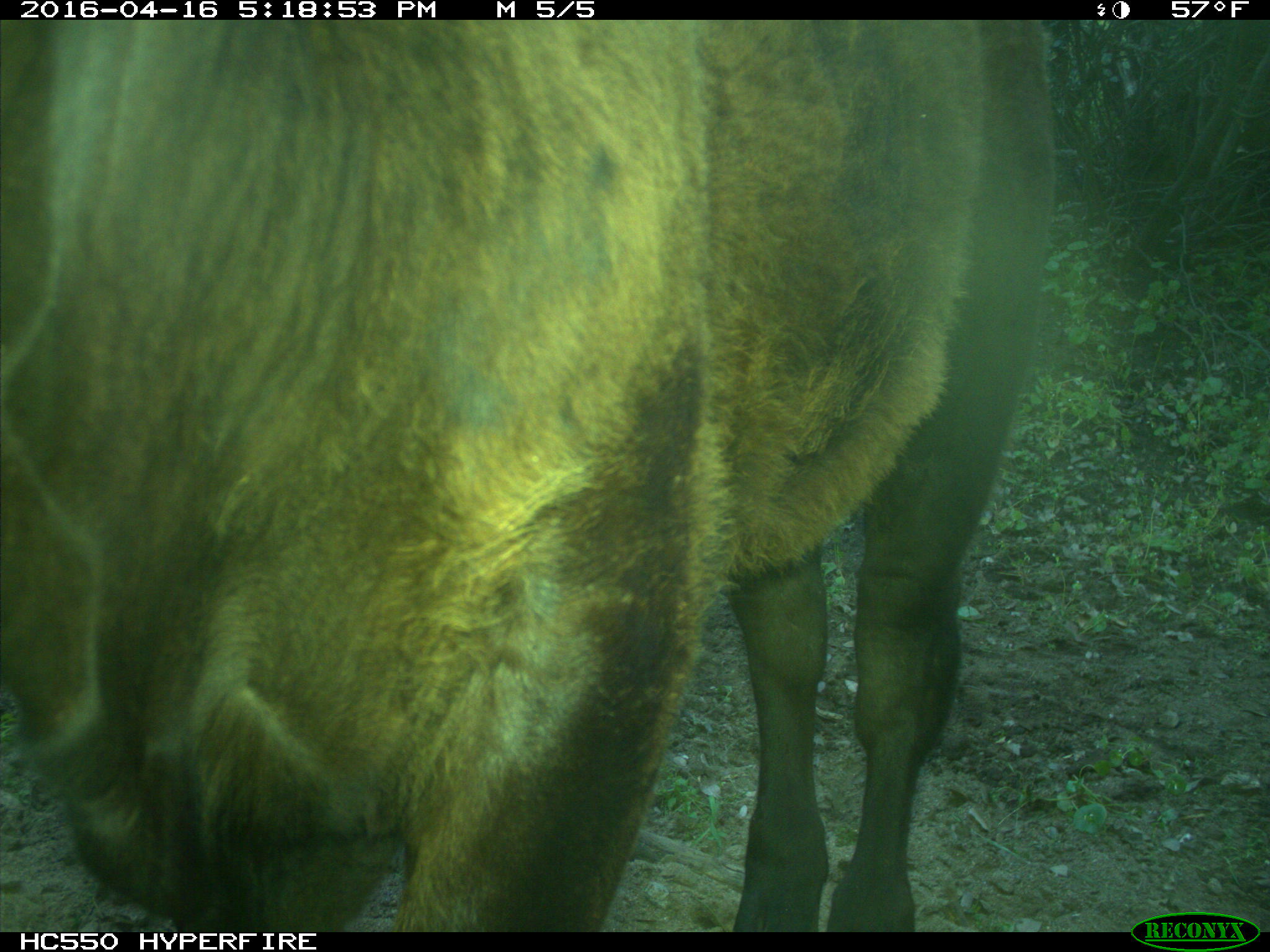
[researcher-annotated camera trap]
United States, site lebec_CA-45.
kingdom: Animalia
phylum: Chordata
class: Mammalia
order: Artiodactyla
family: Bovidae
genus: Bos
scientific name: Bos taurus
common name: domestic cow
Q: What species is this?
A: Bos taurus (domestic cow).